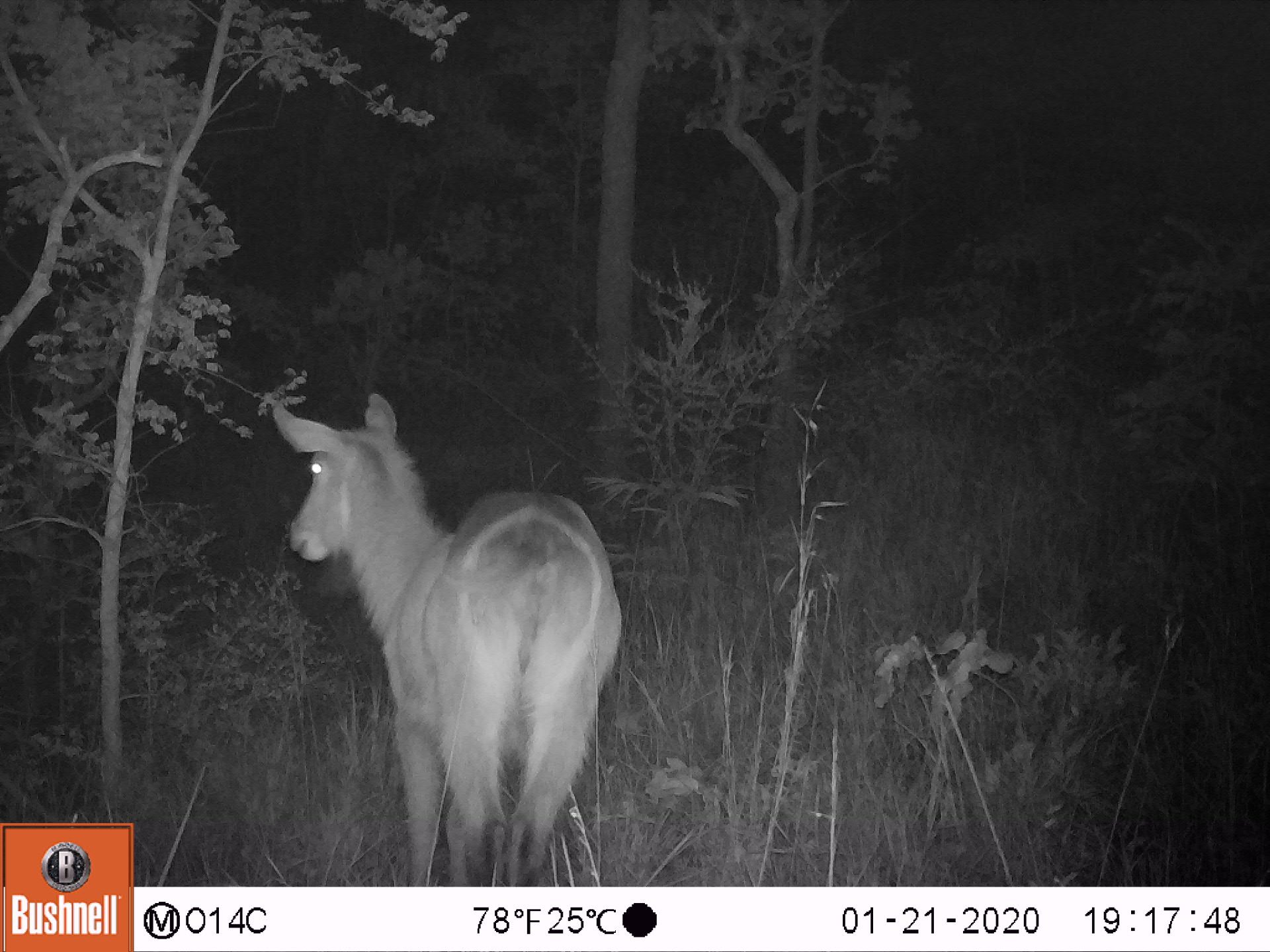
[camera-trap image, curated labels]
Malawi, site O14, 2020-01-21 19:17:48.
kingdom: Animalia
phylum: Chordata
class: Mammalia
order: Artiodactyla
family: Bovidae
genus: Kobus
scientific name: Kobus ellipsiprymnus ellipsiprymnus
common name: common waterbuck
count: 1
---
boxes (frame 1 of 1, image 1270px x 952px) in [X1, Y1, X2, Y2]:
common waterbuck: [265, 385, 622, 880]